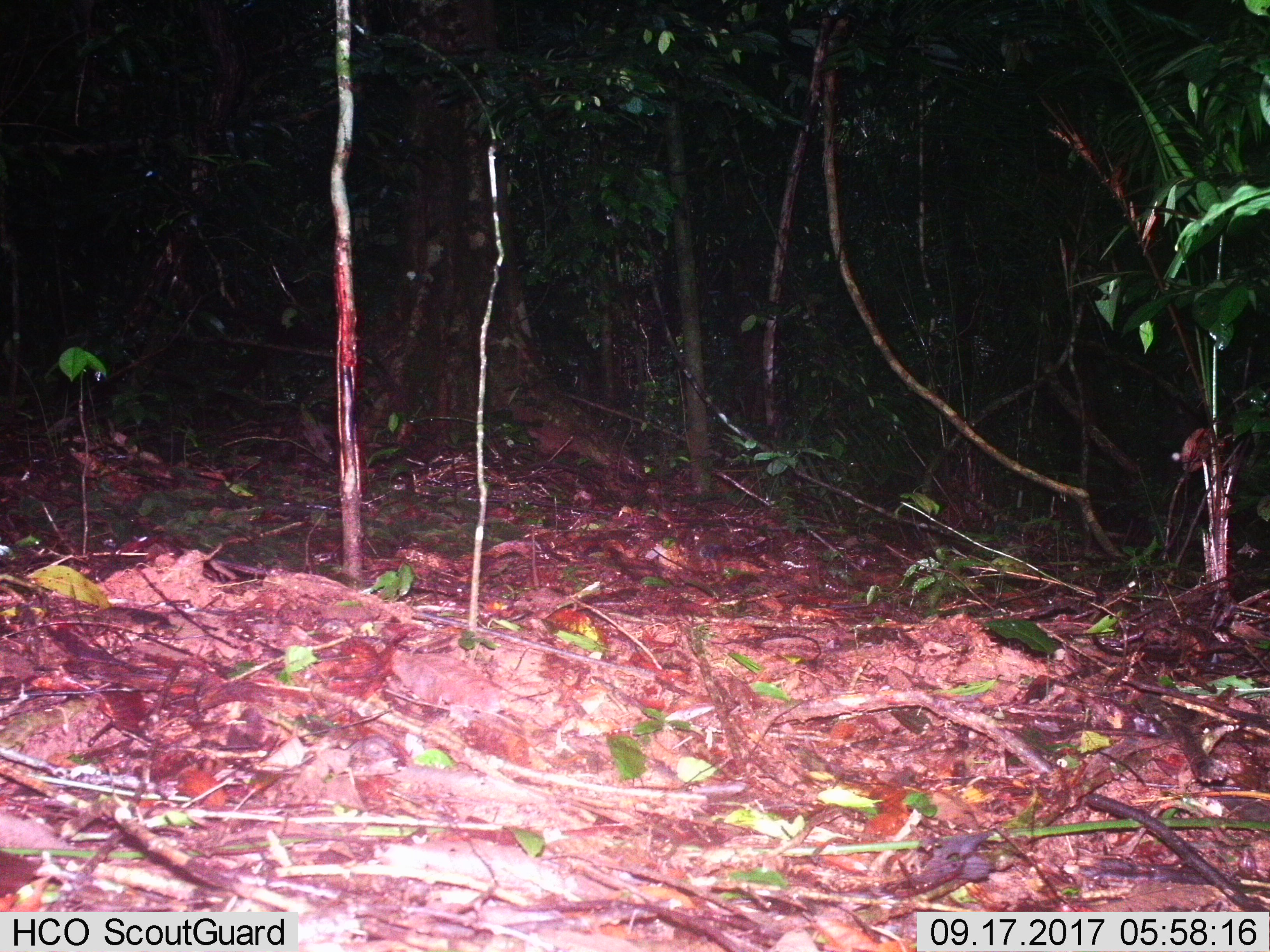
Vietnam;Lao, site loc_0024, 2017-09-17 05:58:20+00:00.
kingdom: Animalia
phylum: Chordata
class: Mammalia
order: Rodentia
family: Sciuridae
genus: Dremomys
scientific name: Dremomys rufigenis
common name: red-cheeked squirrel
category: red cheeked squirrel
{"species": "red cheeked squirrel (red-cheeked squirrel) (Dremomys rufigenis)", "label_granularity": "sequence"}